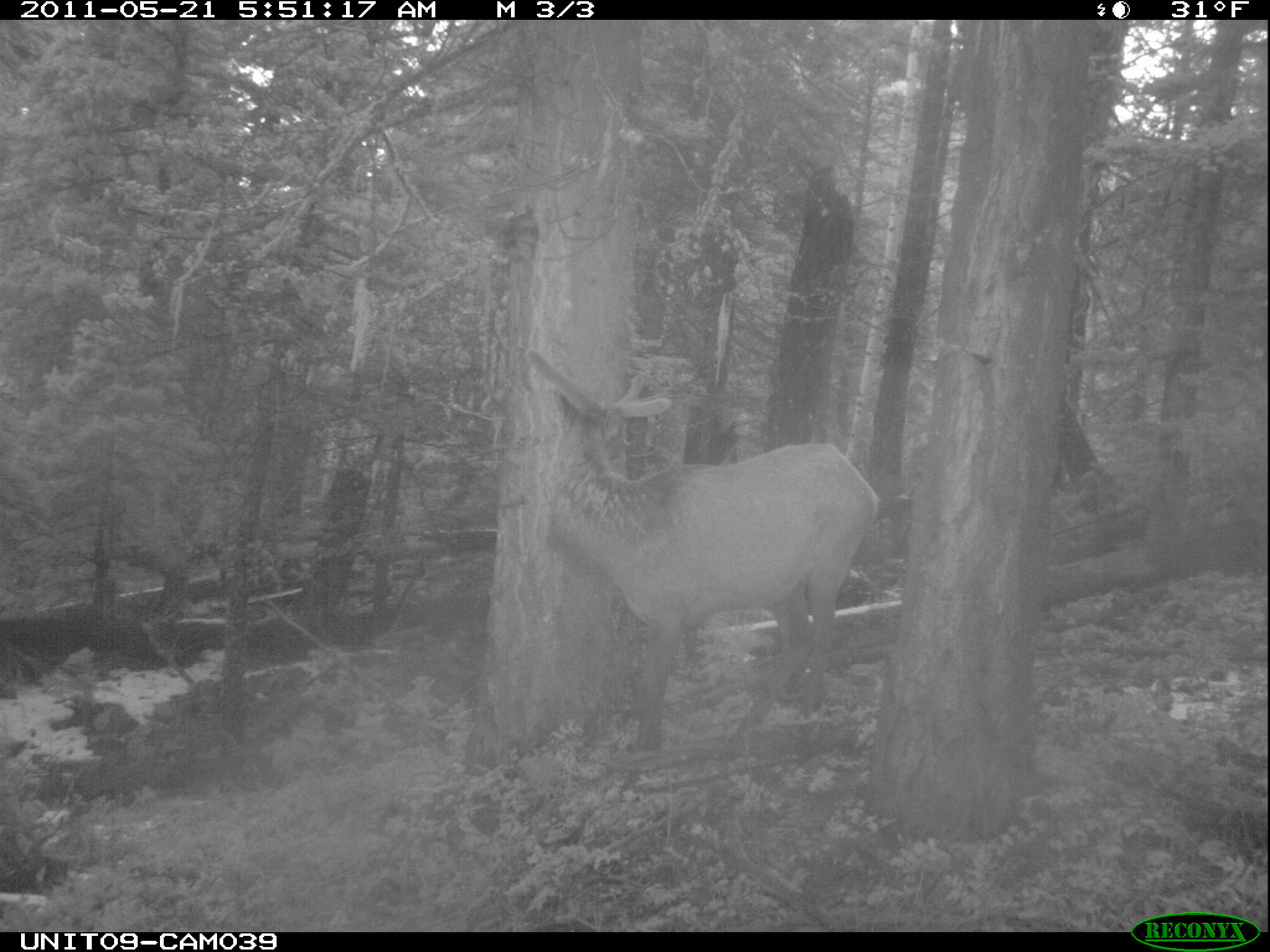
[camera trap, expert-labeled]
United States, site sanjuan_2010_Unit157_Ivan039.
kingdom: Animalia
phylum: Chordata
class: Mammalia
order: Artiodactyla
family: Cervidae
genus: Cervus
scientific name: Cervus elaphus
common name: red deer